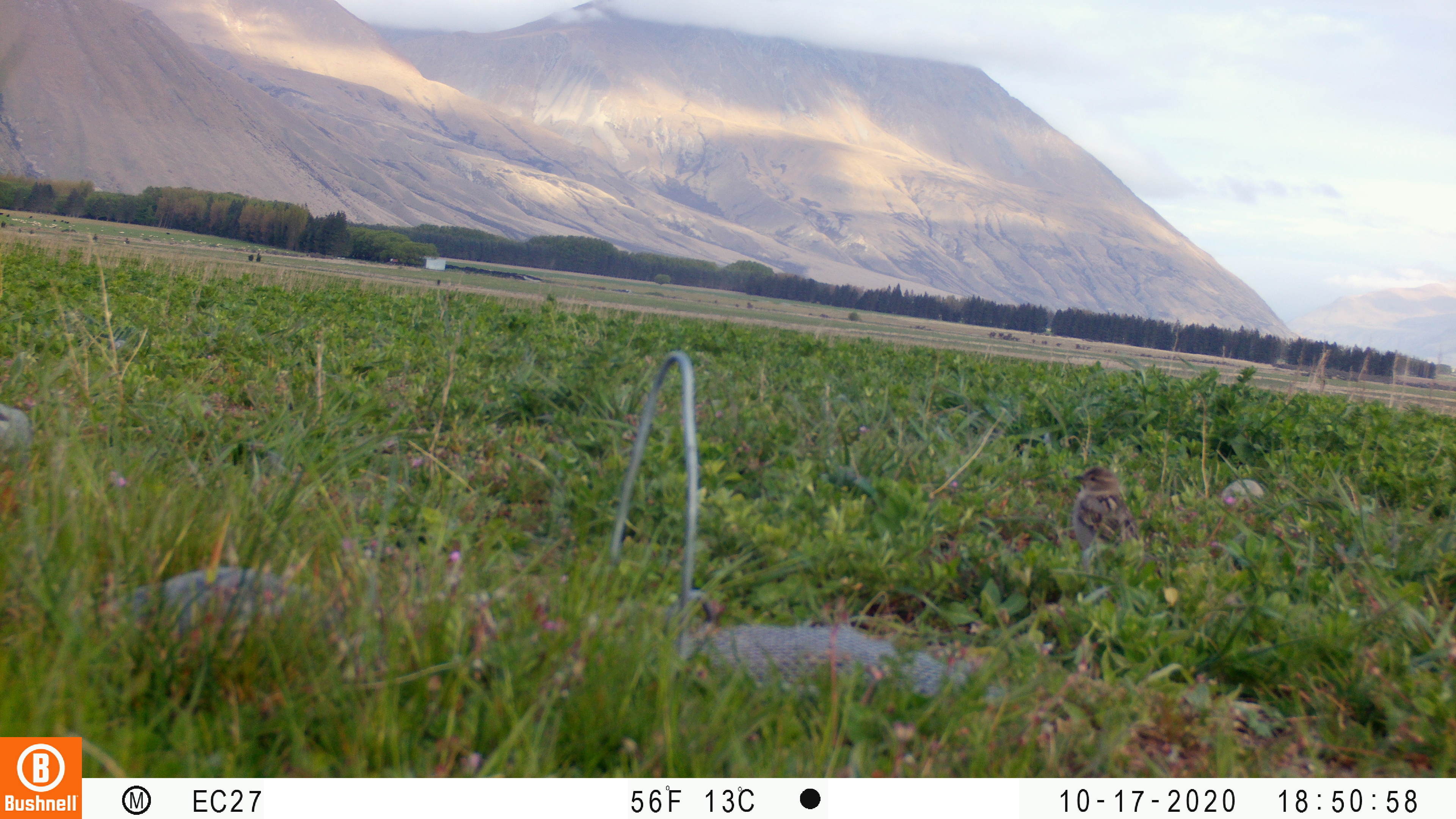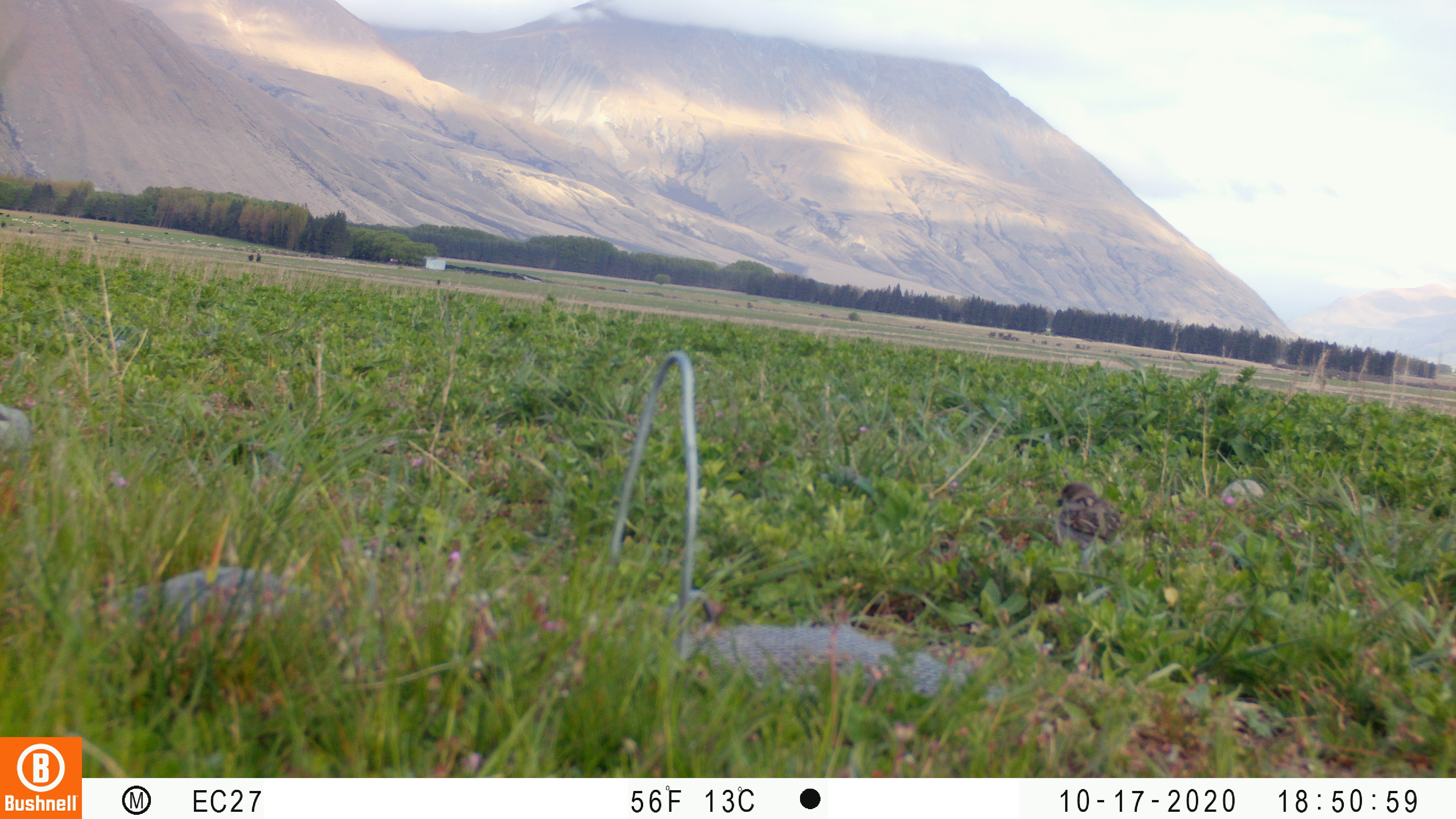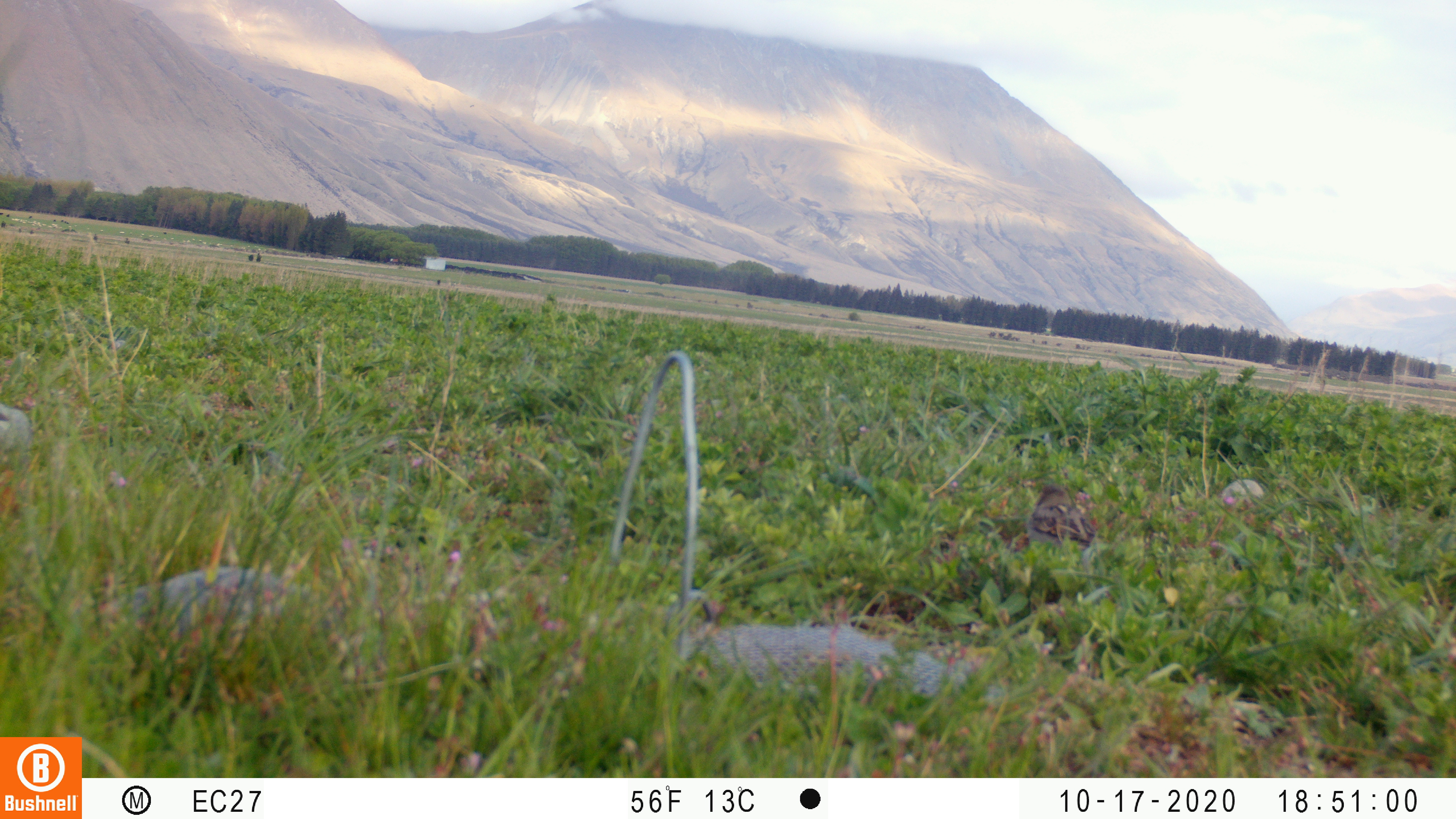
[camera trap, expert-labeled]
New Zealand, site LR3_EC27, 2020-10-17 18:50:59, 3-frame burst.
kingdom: Animalia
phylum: Chordata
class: Aves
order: Passeriformes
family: Fringillidae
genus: Fringilla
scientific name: Fringilla coelebs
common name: common chaffinch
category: chaffinch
Chaffinch (common chaffinch) (Fringilla coelebs).